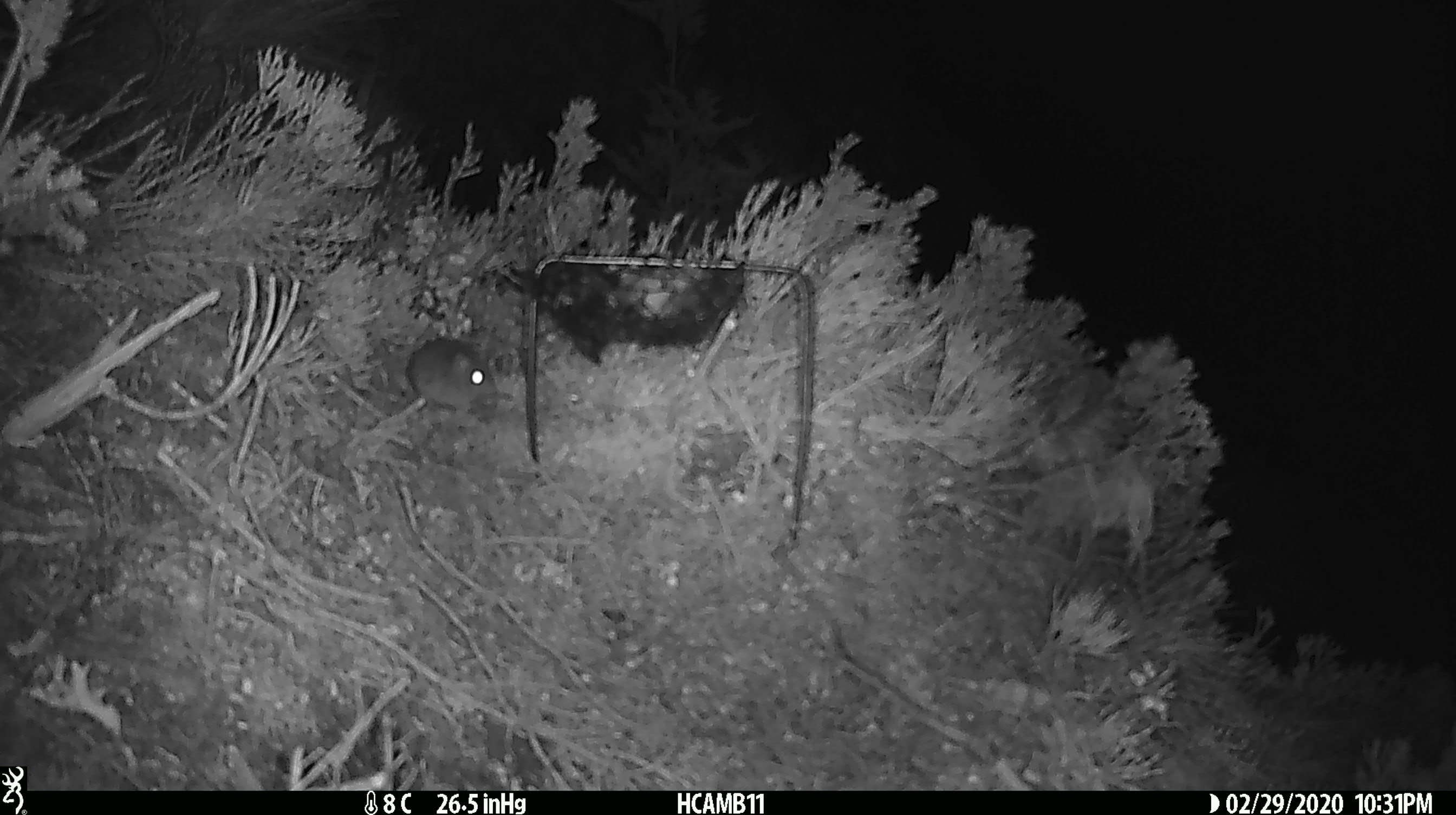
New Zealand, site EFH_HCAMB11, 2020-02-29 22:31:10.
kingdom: Animalia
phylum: Chordata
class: Mammalia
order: Rodentia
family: Muridae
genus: Mus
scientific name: Mus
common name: mouse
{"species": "mouse (Mus)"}